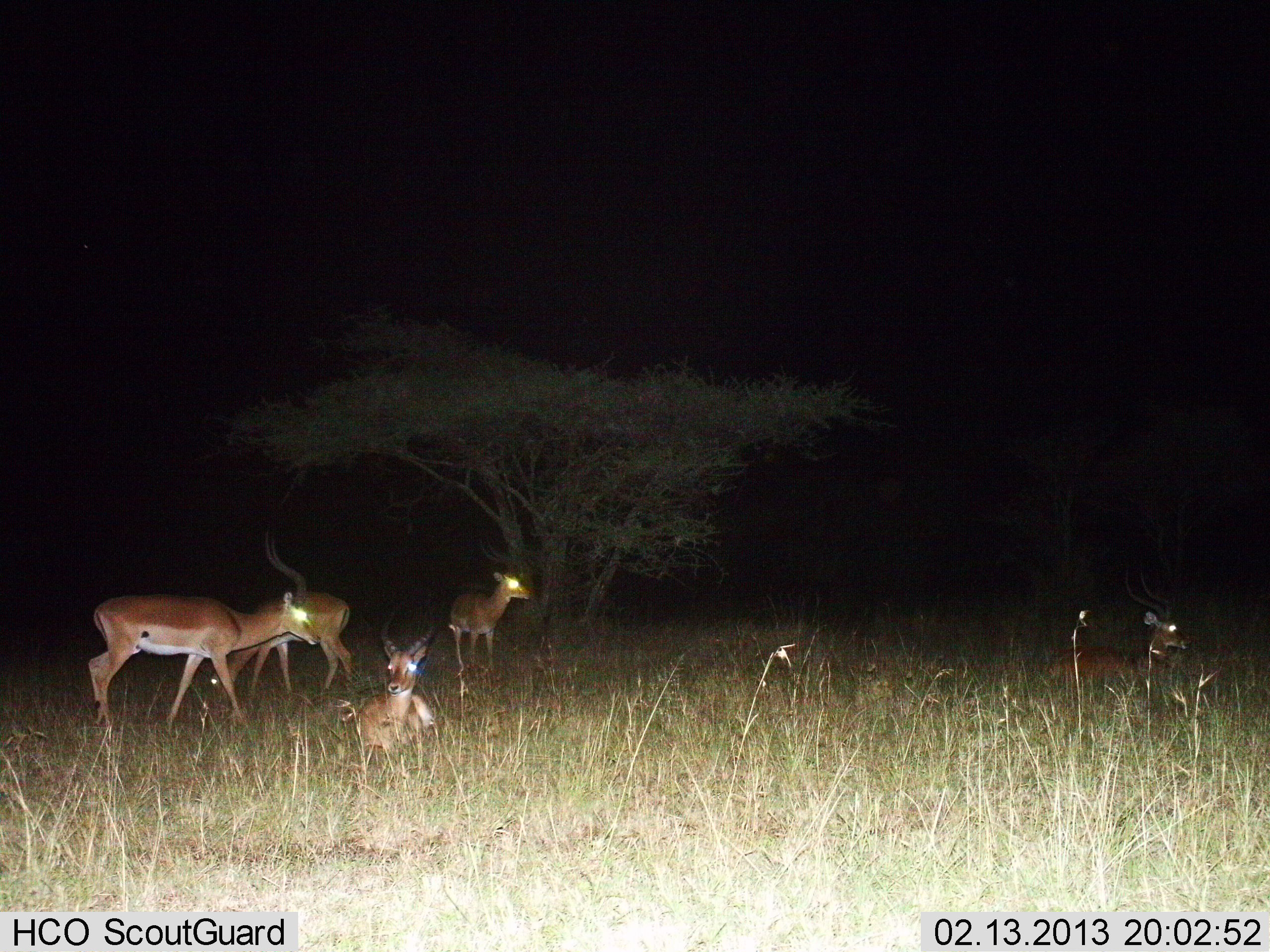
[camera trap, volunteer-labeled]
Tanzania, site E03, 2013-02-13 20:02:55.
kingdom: Animalia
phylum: Chordata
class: Mammalia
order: Artiodactyla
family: Bovidae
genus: Aepyceros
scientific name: Aepyceros melampus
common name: impala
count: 5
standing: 93%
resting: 100%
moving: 21%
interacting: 0%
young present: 7%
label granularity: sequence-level